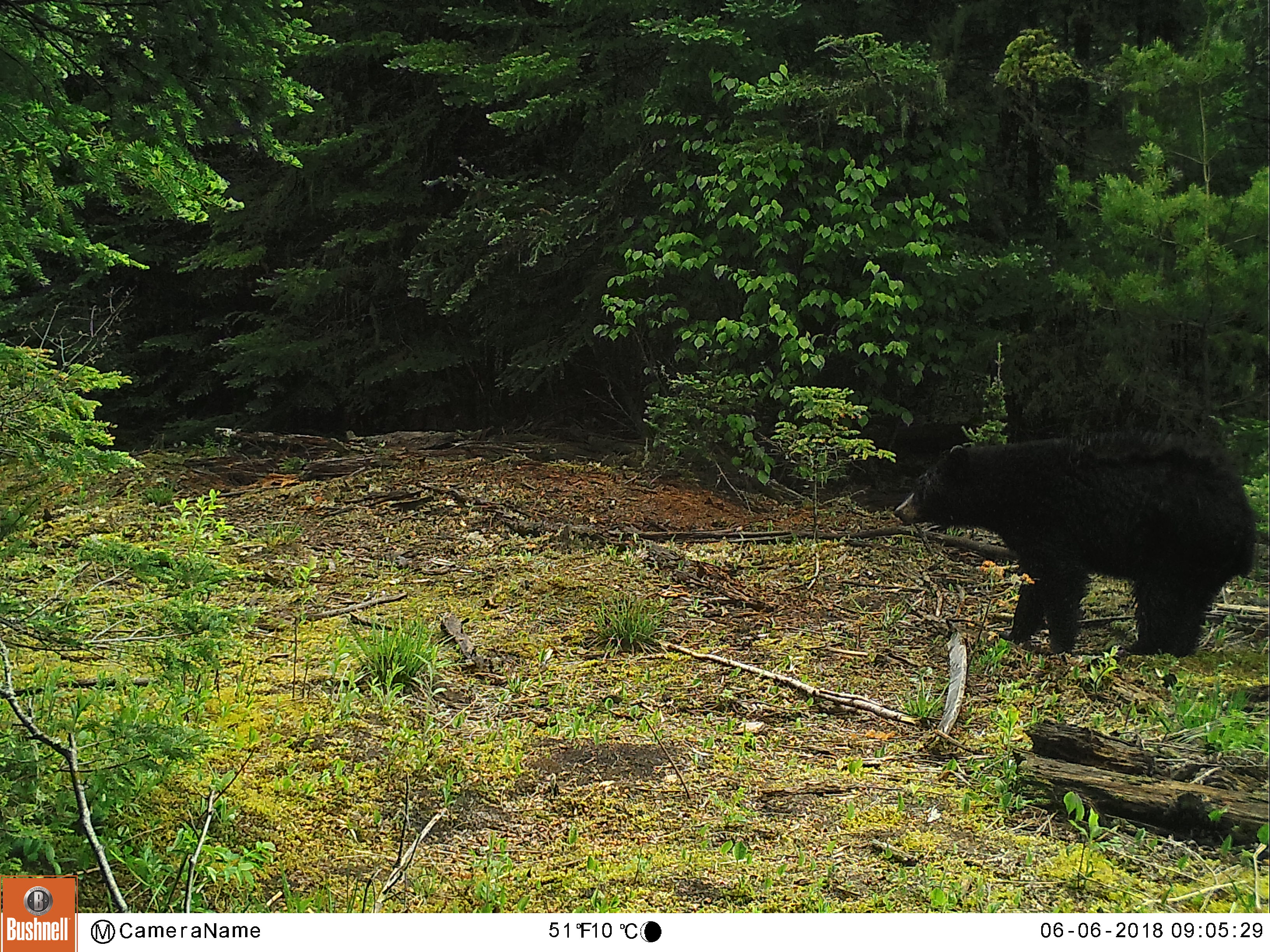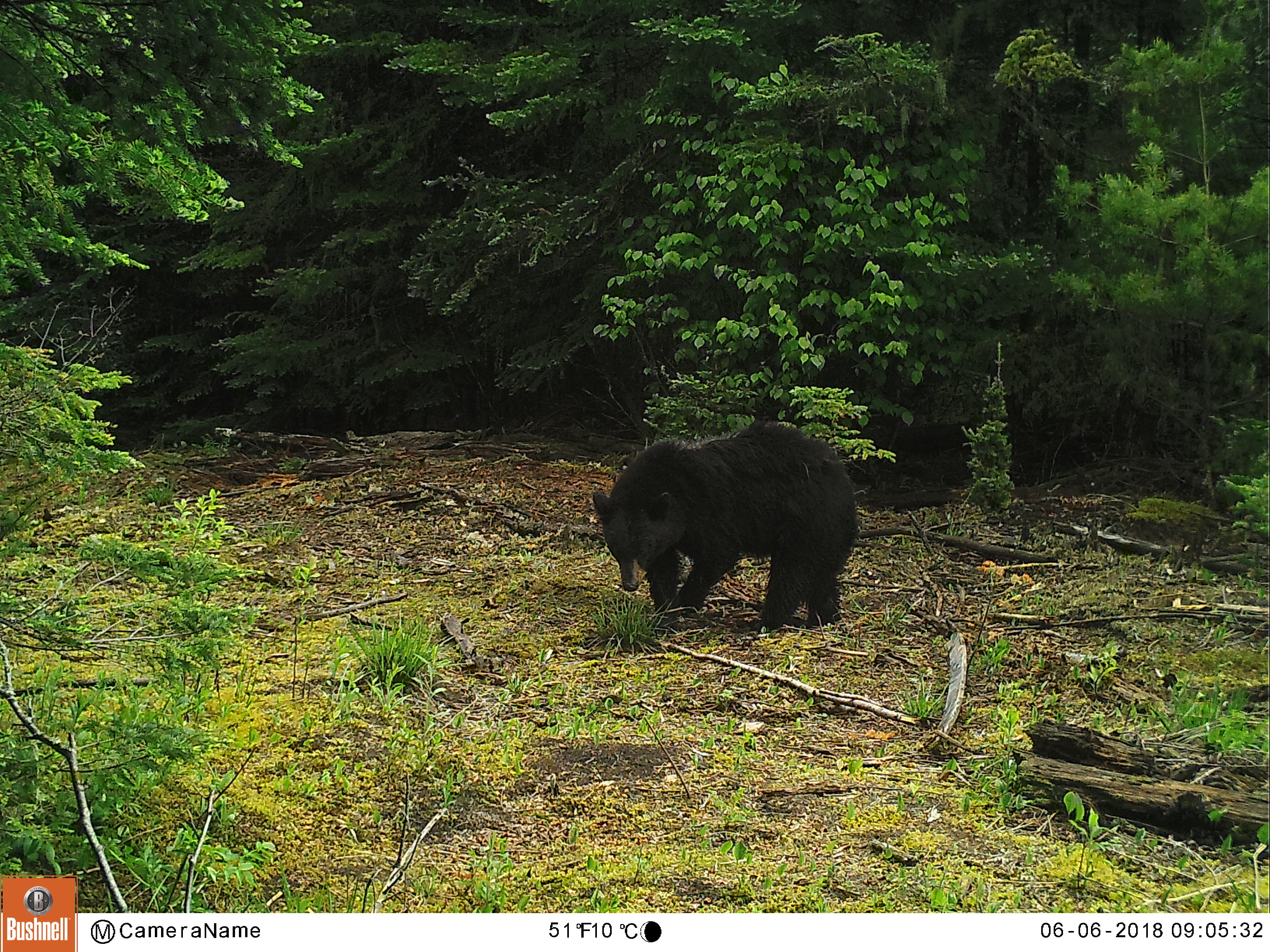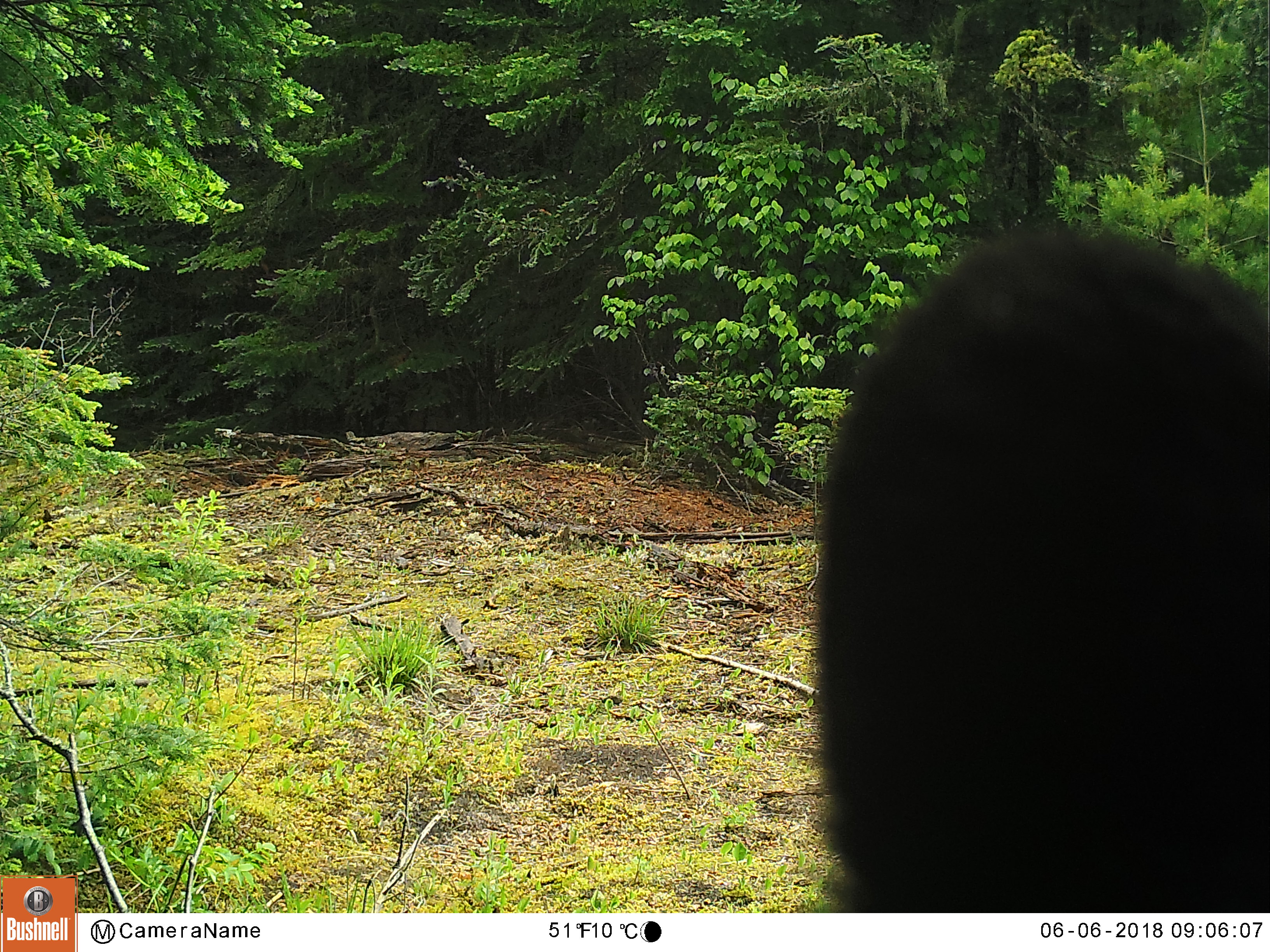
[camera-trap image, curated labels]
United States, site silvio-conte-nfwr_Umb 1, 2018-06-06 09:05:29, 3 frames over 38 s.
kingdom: Animalia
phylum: Chordata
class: Mammalia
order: Carnivora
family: Ursidae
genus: Ursus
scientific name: Ursus americanus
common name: black bear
Black bear (Ursus americanus).